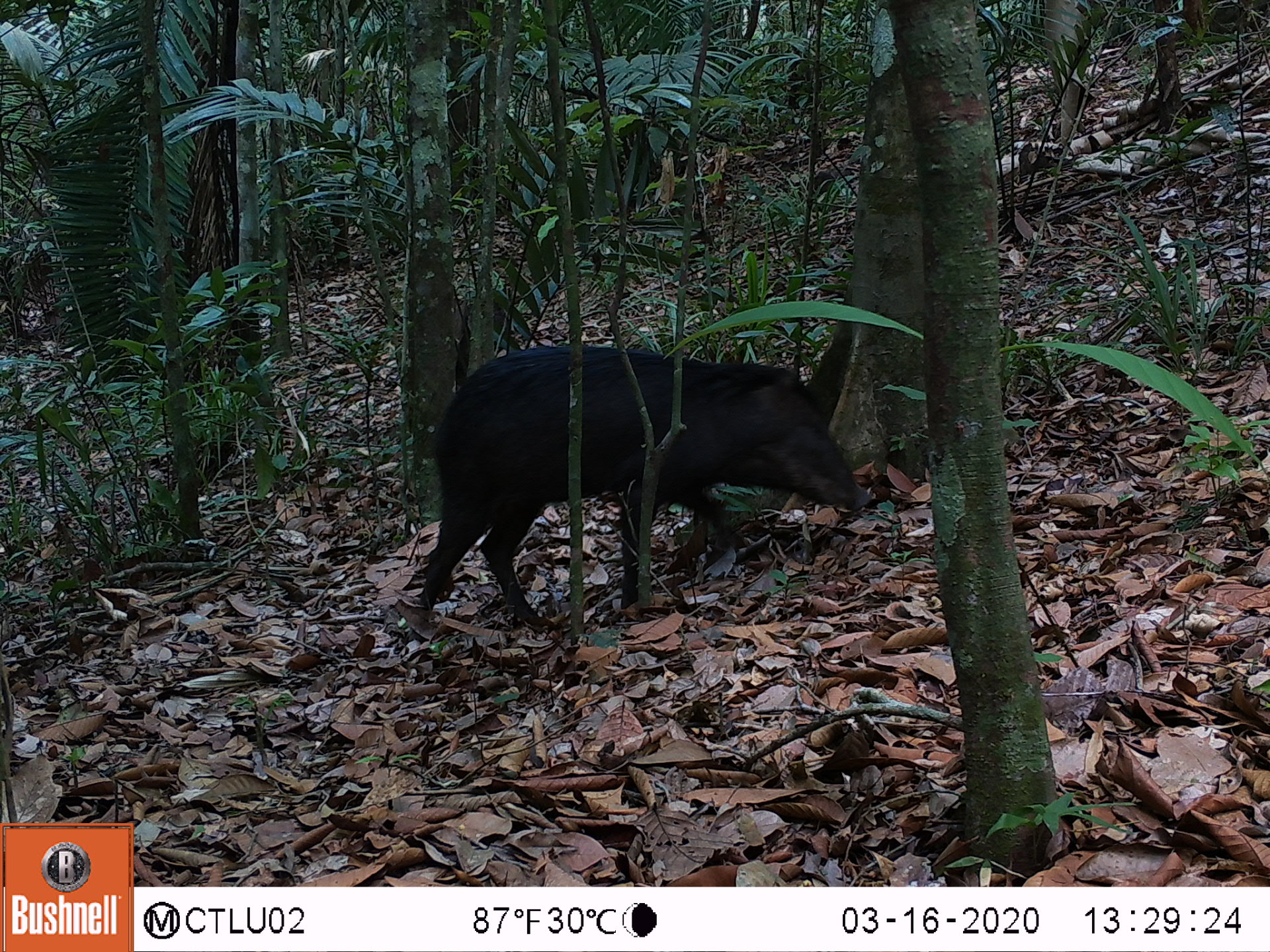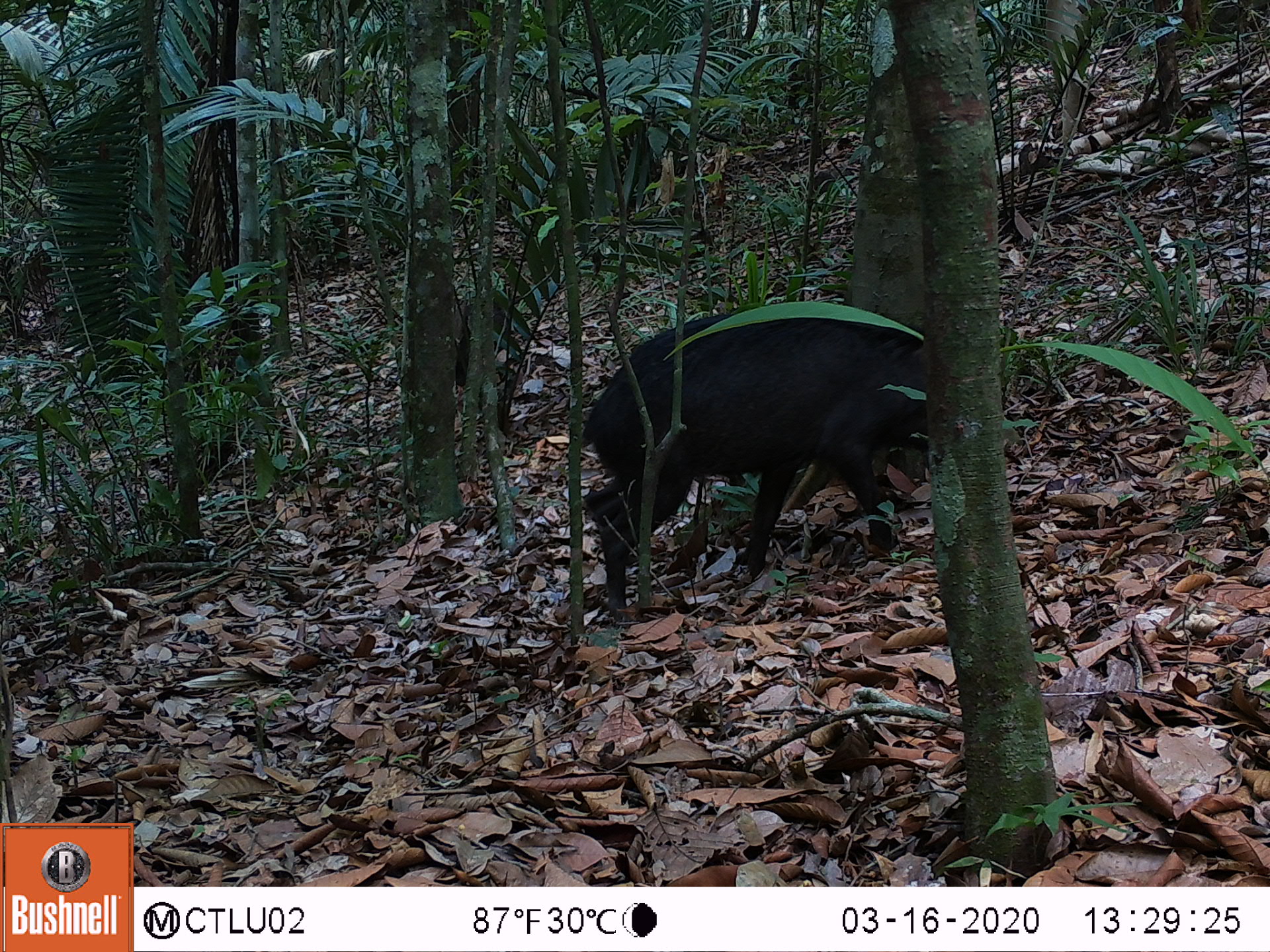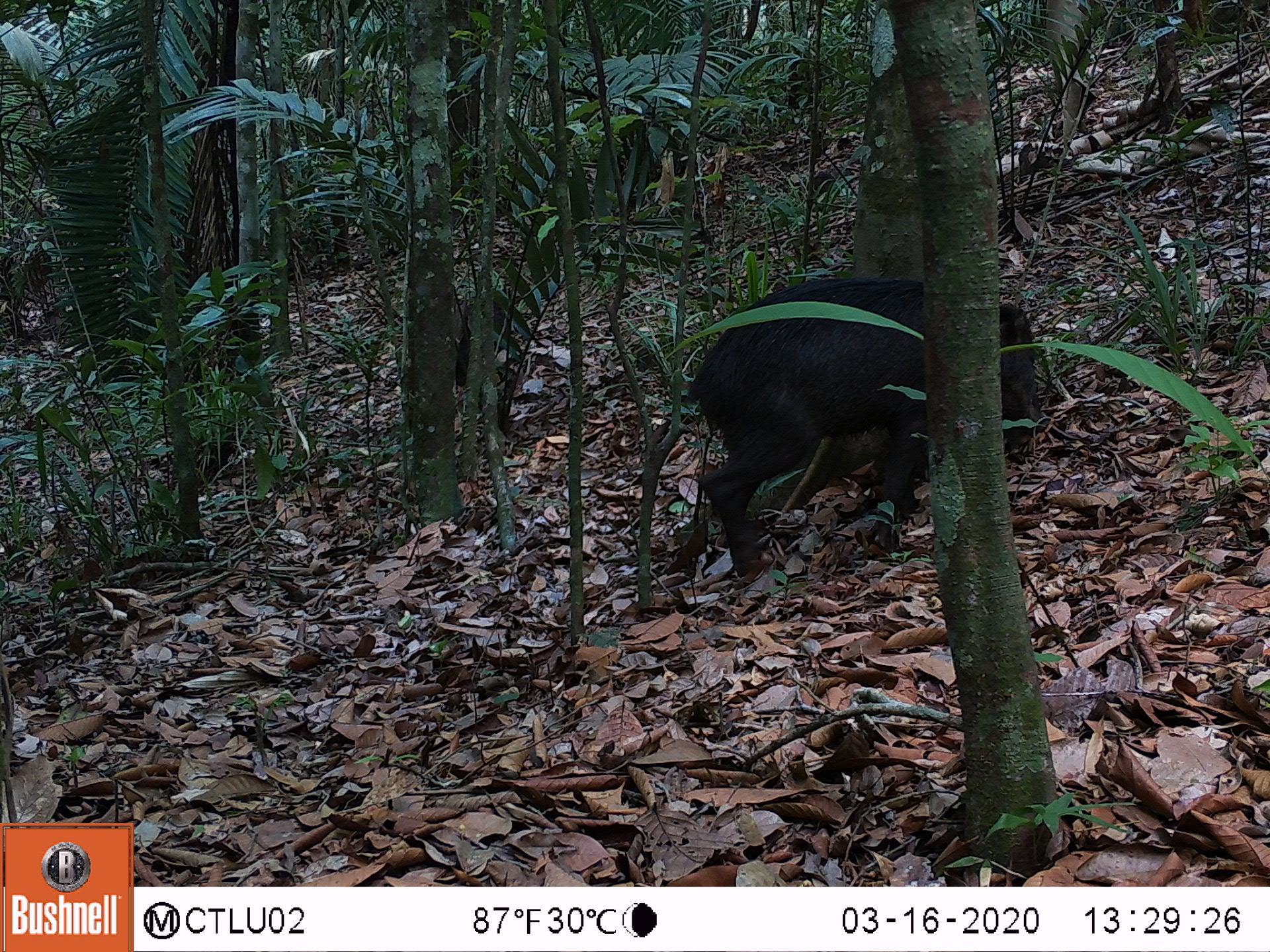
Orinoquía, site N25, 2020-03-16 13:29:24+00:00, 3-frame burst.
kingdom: Animalia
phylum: Chordata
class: Mammalia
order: Artiodactyla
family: Tayassuidae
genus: Pecari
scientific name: Pecari tajacu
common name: collared peccary